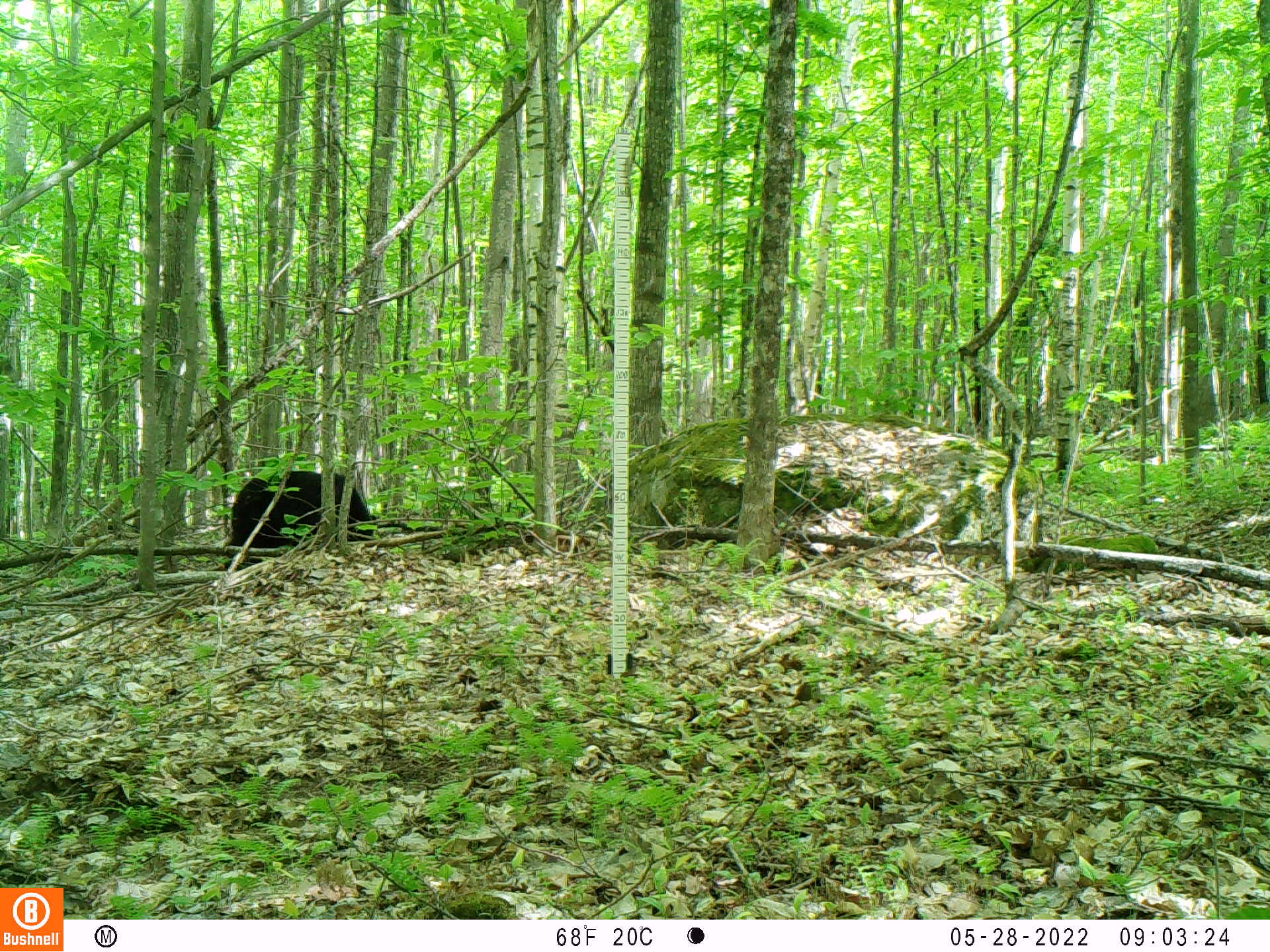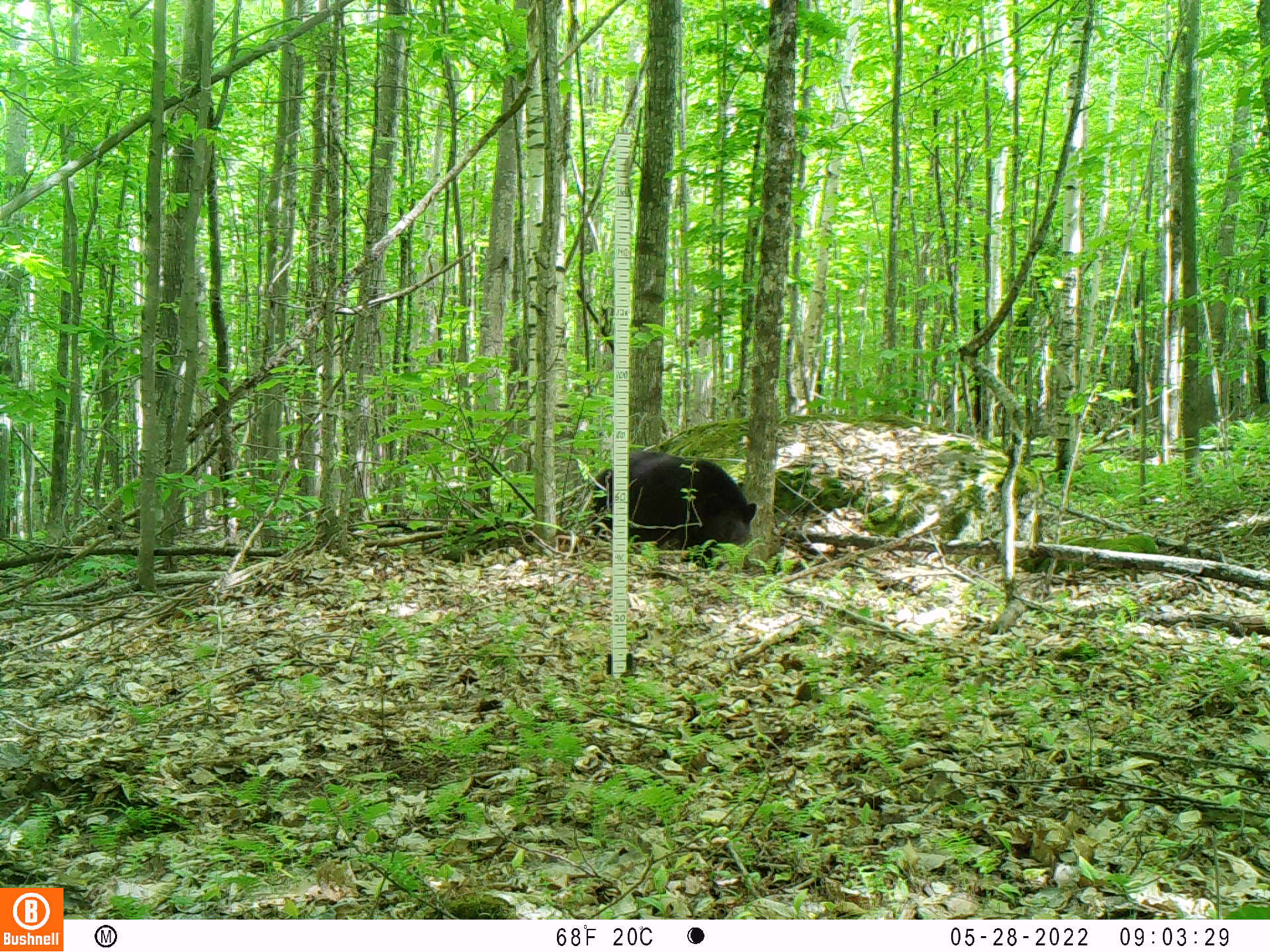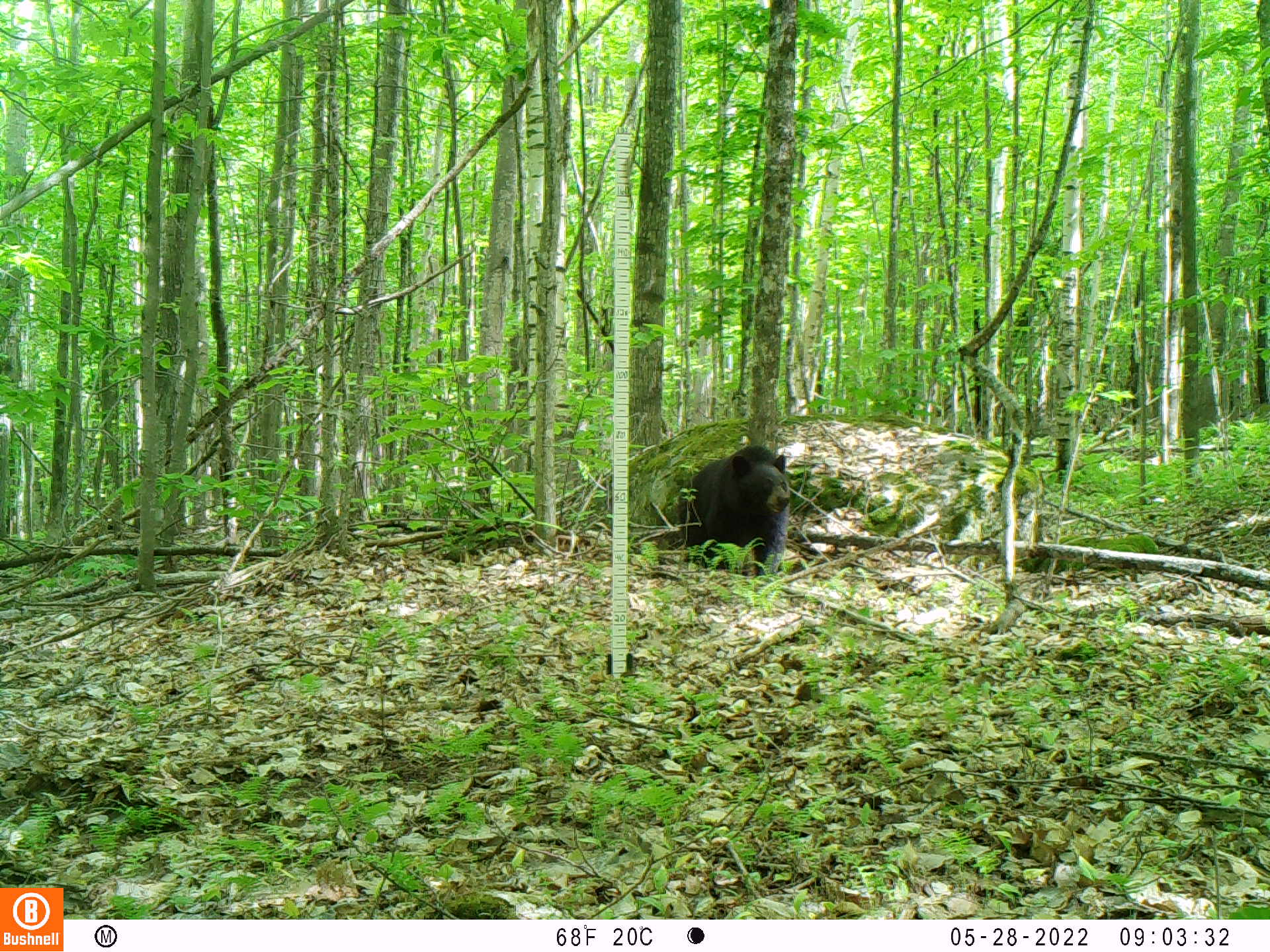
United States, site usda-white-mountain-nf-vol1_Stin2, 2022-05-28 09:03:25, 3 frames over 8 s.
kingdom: Animalia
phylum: Chordata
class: Mammalia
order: Carnivora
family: Ursidae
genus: Ursus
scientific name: Ursus americanus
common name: black bear